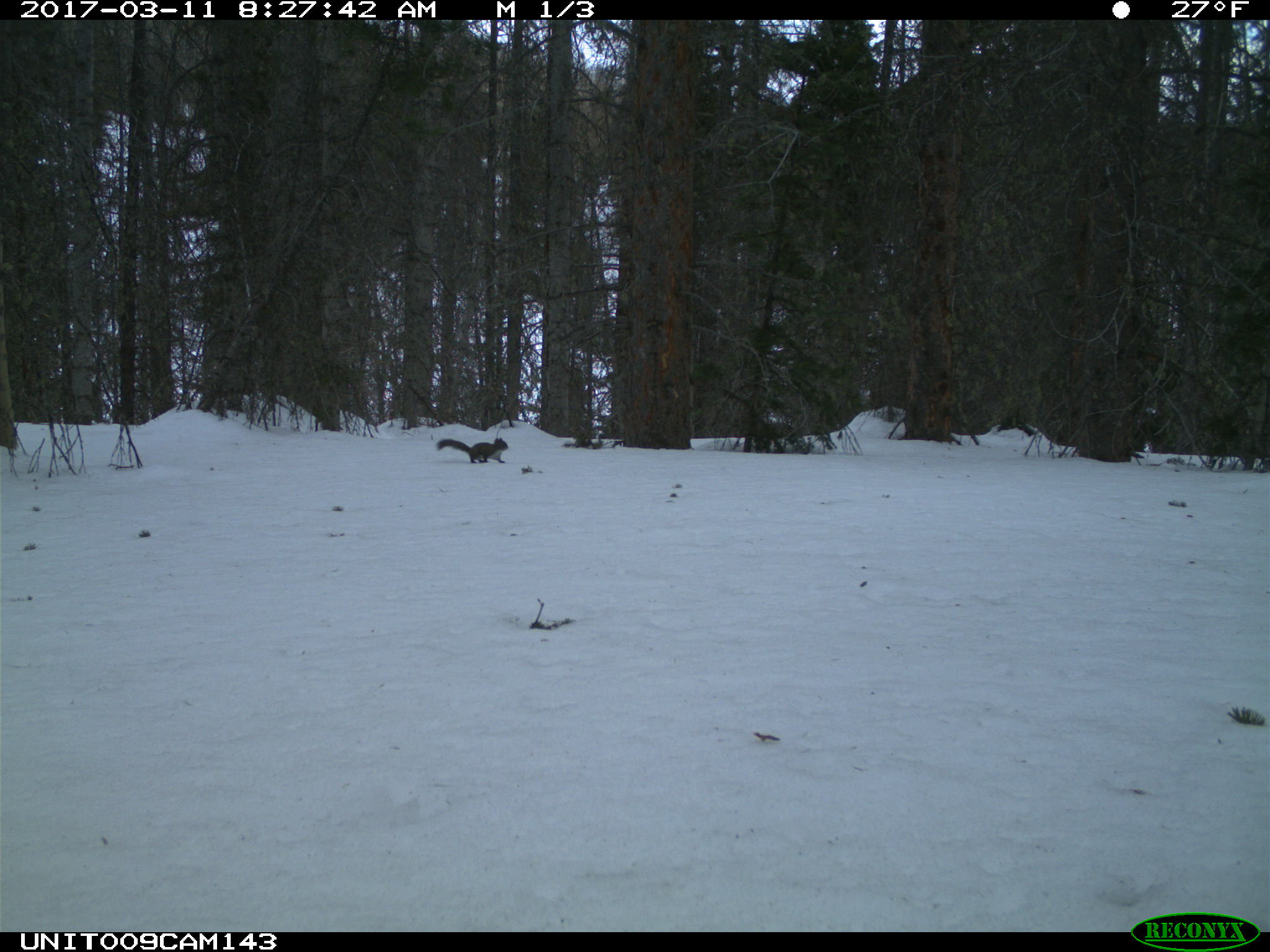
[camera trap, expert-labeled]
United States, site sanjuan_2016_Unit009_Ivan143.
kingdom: Animalia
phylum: Chordata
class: Mammalia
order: Rodentia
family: Sciuridae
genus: Tamiasciurus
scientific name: Tamiasciurus hudsonicus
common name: american red squirrel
Tamiasciurus hudsonicus (american red squirrel).